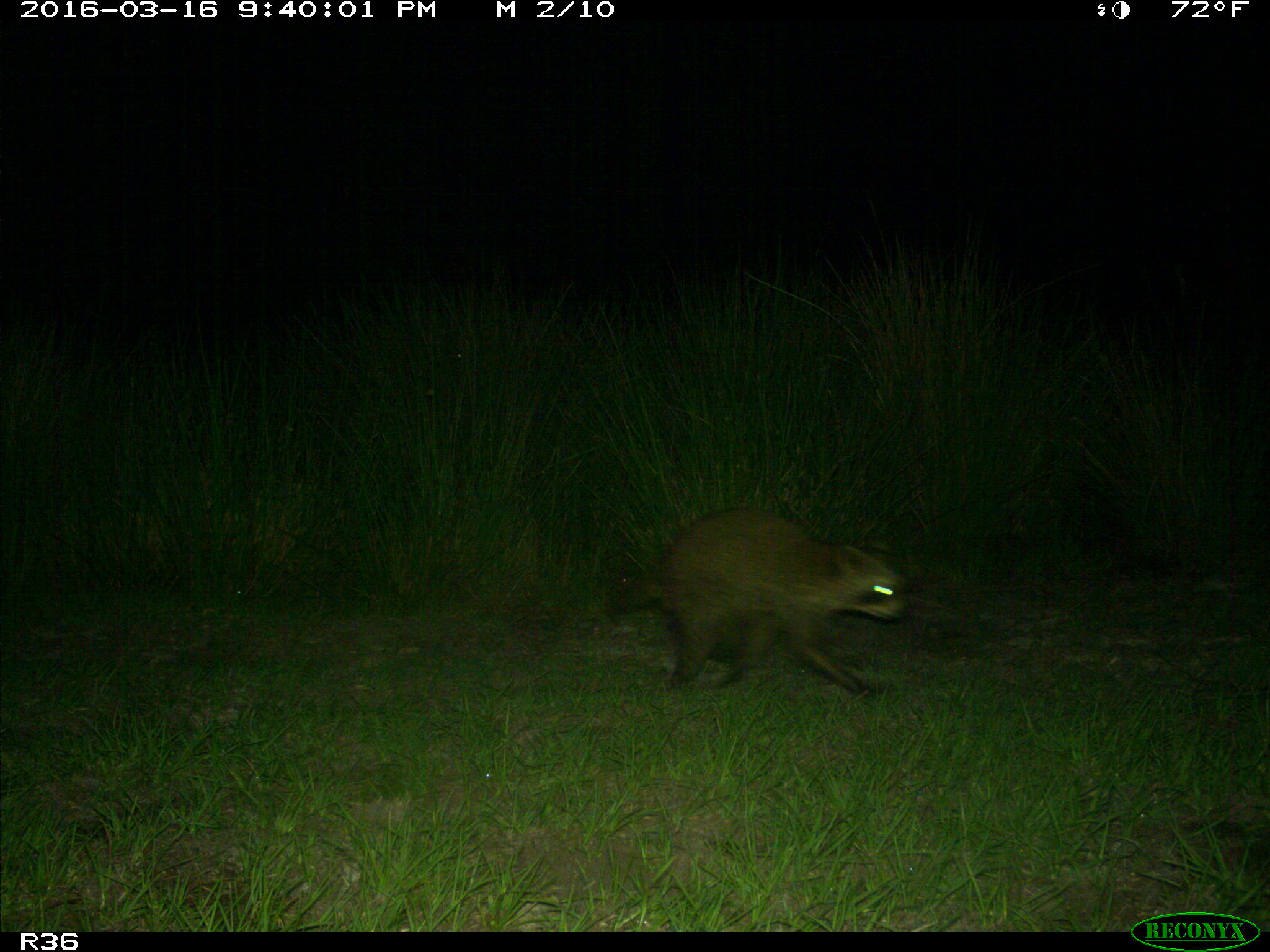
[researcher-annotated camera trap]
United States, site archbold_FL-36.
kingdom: Animalia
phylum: Chordata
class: Mammalia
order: Carnivora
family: Procyonidae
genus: Procyon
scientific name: Procyon lotor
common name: common raccoon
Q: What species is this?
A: Procyon lotor (common raccoon).